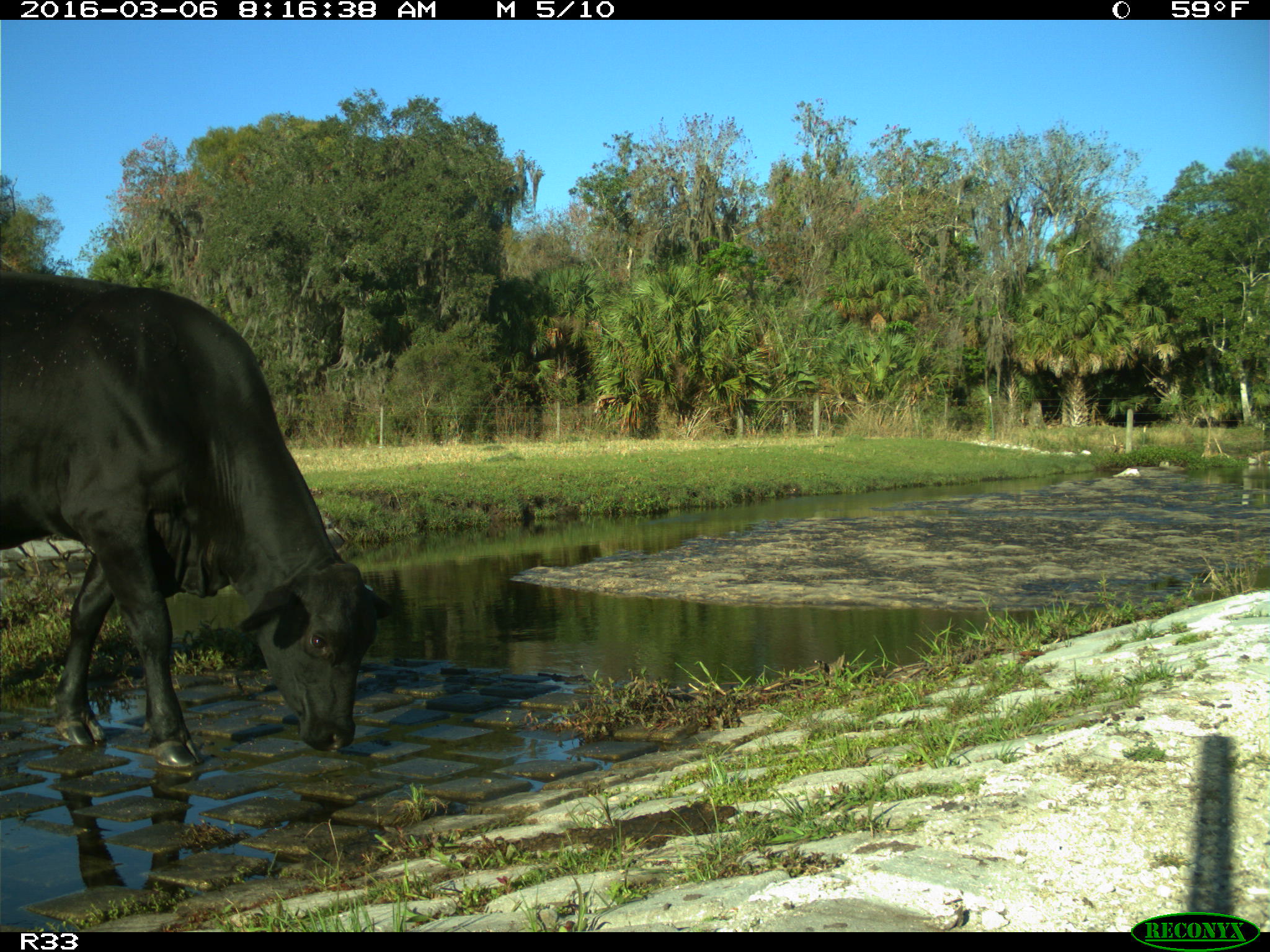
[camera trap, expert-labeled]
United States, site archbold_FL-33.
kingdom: Animalia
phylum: Chordata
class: Mammalia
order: Artiodactyla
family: Bovidae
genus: Bos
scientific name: Bos taurus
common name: domestic cow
Bos taurus (domestic cow).